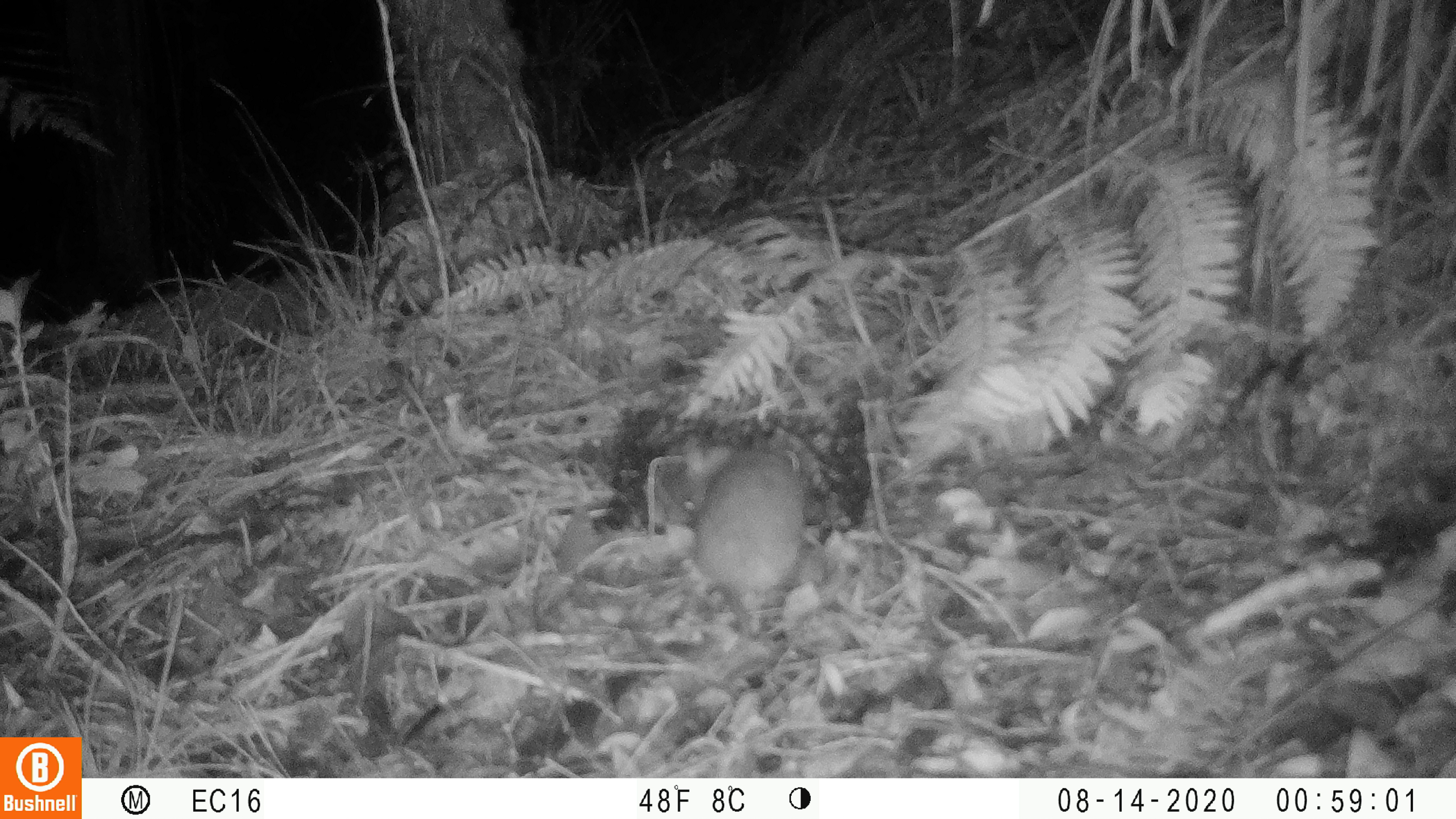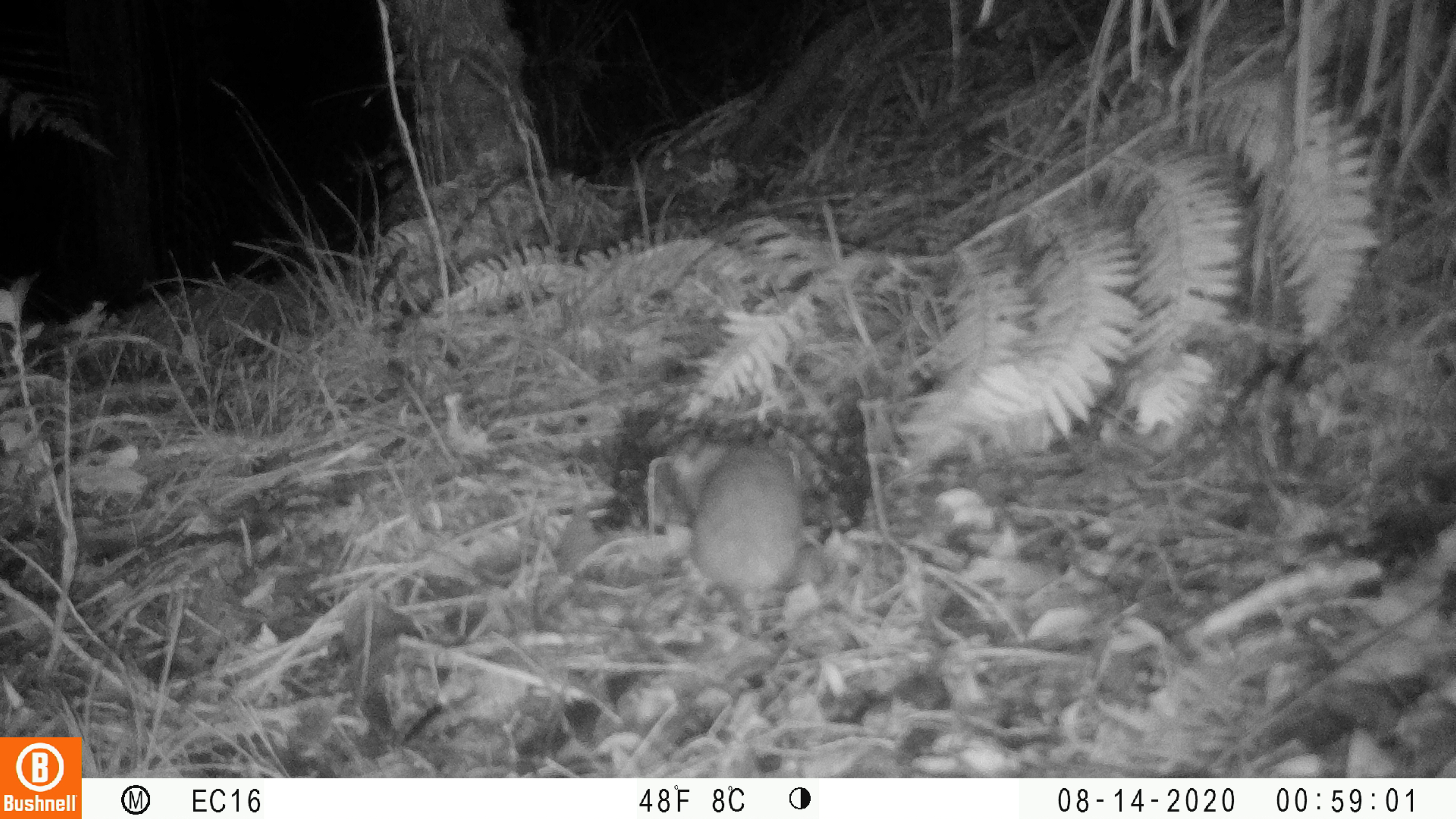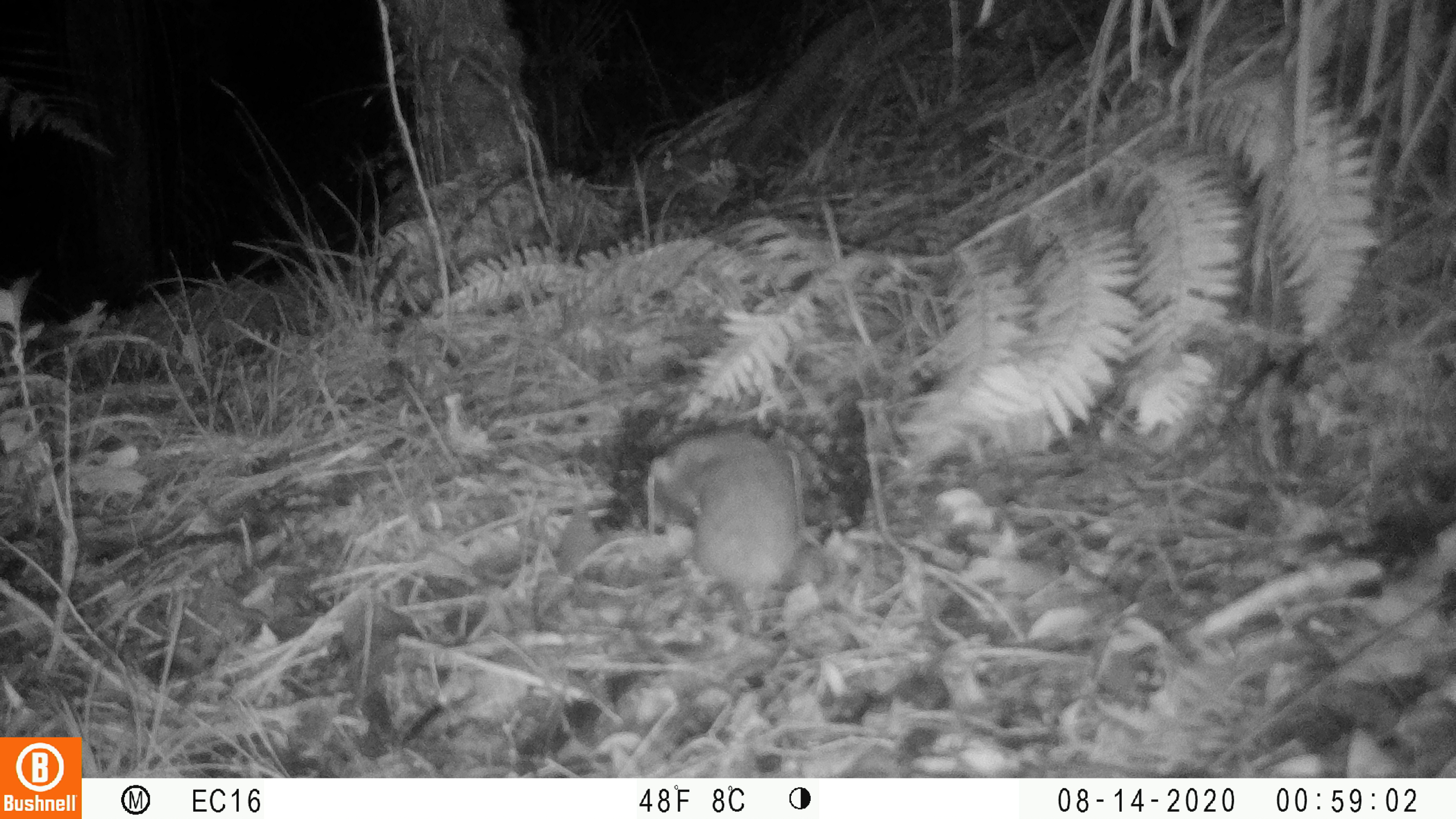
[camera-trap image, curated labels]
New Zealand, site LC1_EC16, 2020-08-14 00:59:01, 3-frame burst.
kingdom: Animalia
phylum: Chordata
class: Mammalia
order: Rodentia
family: Muridae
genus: Rattus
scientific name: Rattus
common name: rat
Rat (Rattus).